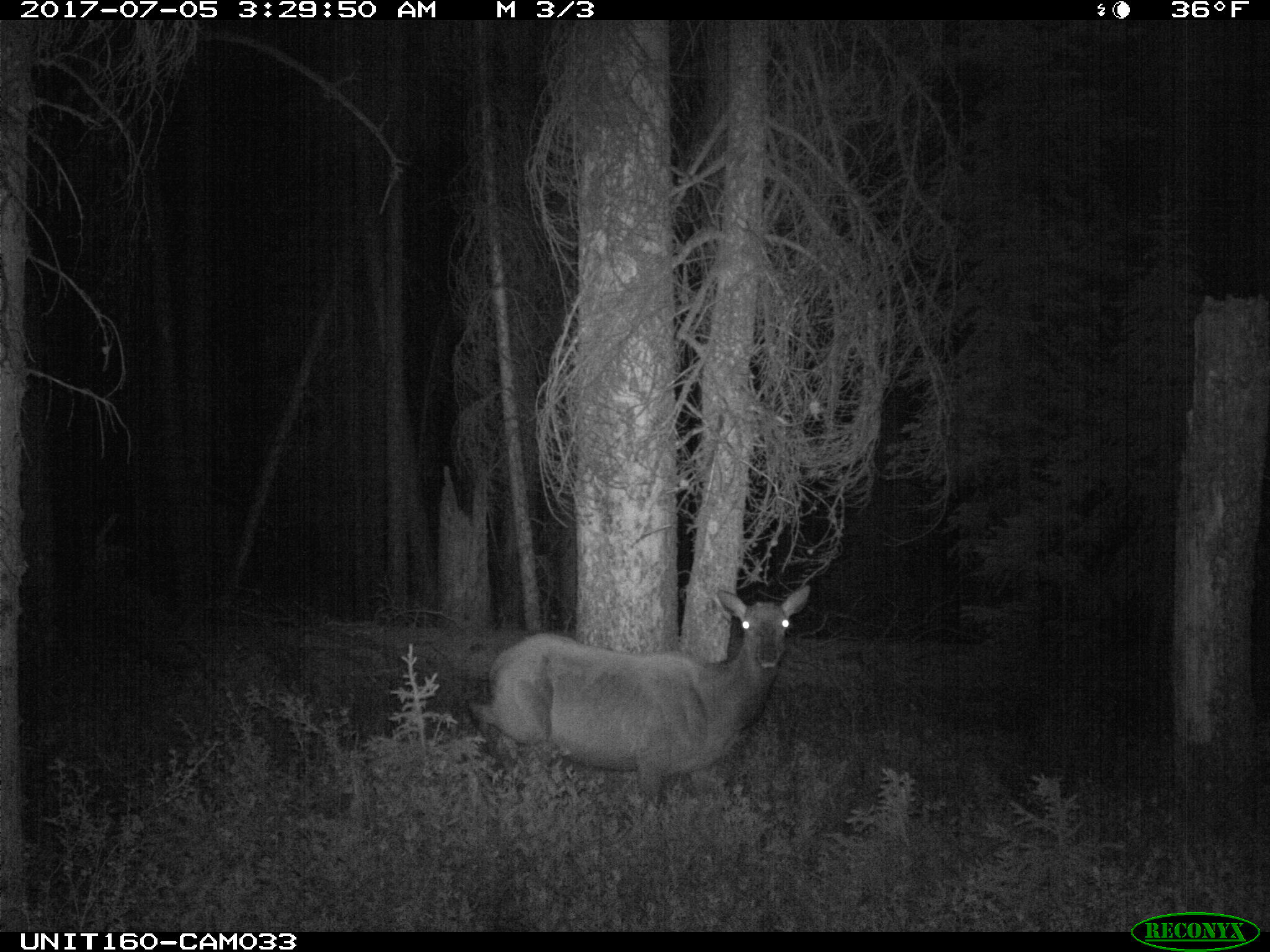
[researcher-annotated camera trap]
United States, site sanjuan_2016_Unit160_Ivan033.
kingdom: Animalia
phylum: Chordata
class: Mammalia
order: Artiodactyla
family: Cervidae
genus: Cervus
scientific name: Cervus elaphus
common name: red deer